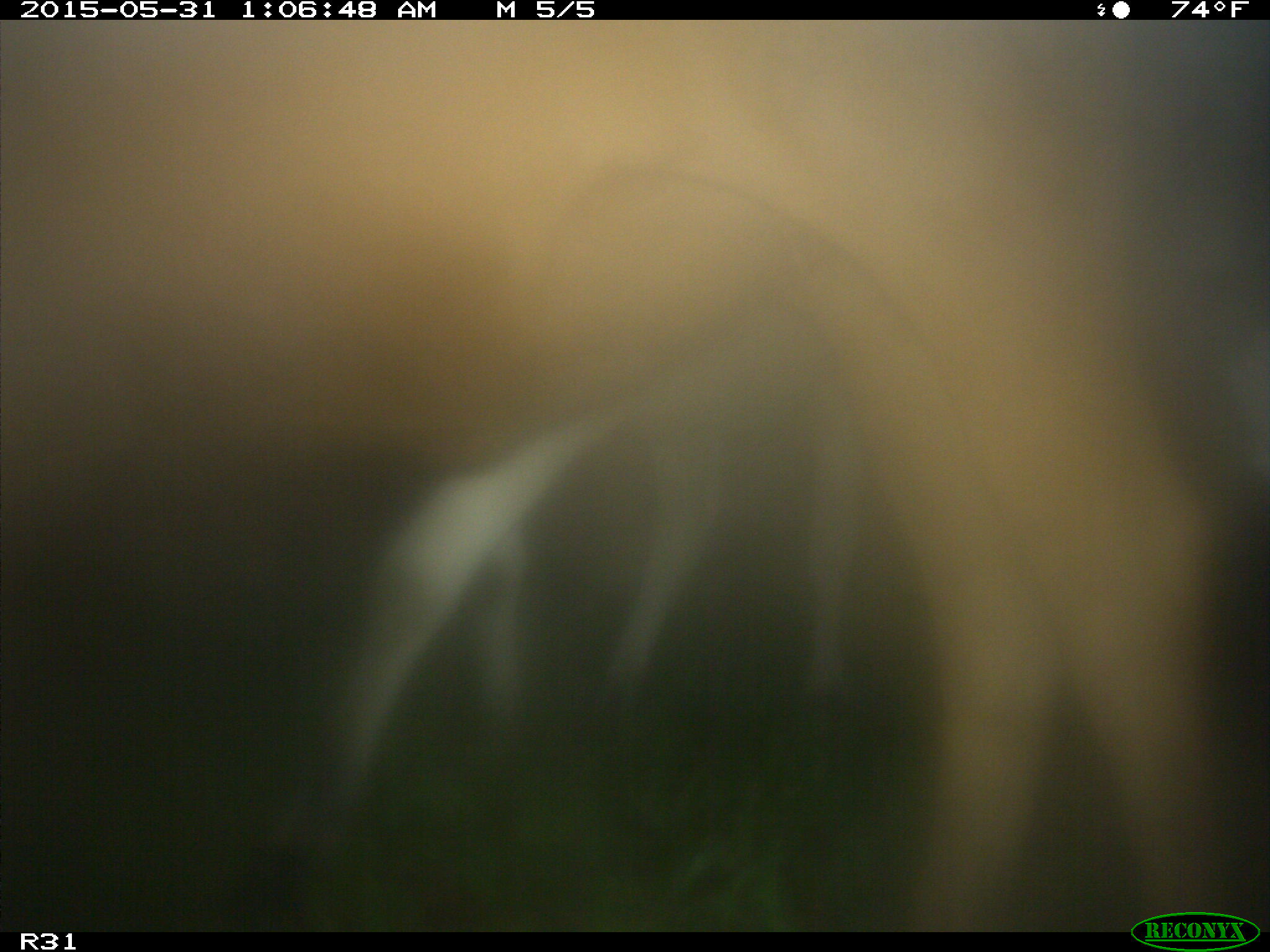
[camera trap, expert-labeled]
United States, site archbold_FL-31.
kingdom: Animalia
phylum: Chordata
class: Mammalia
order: Artiodactyla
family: Bovidae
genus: Bos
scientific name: Bos taurus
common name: domestic cow